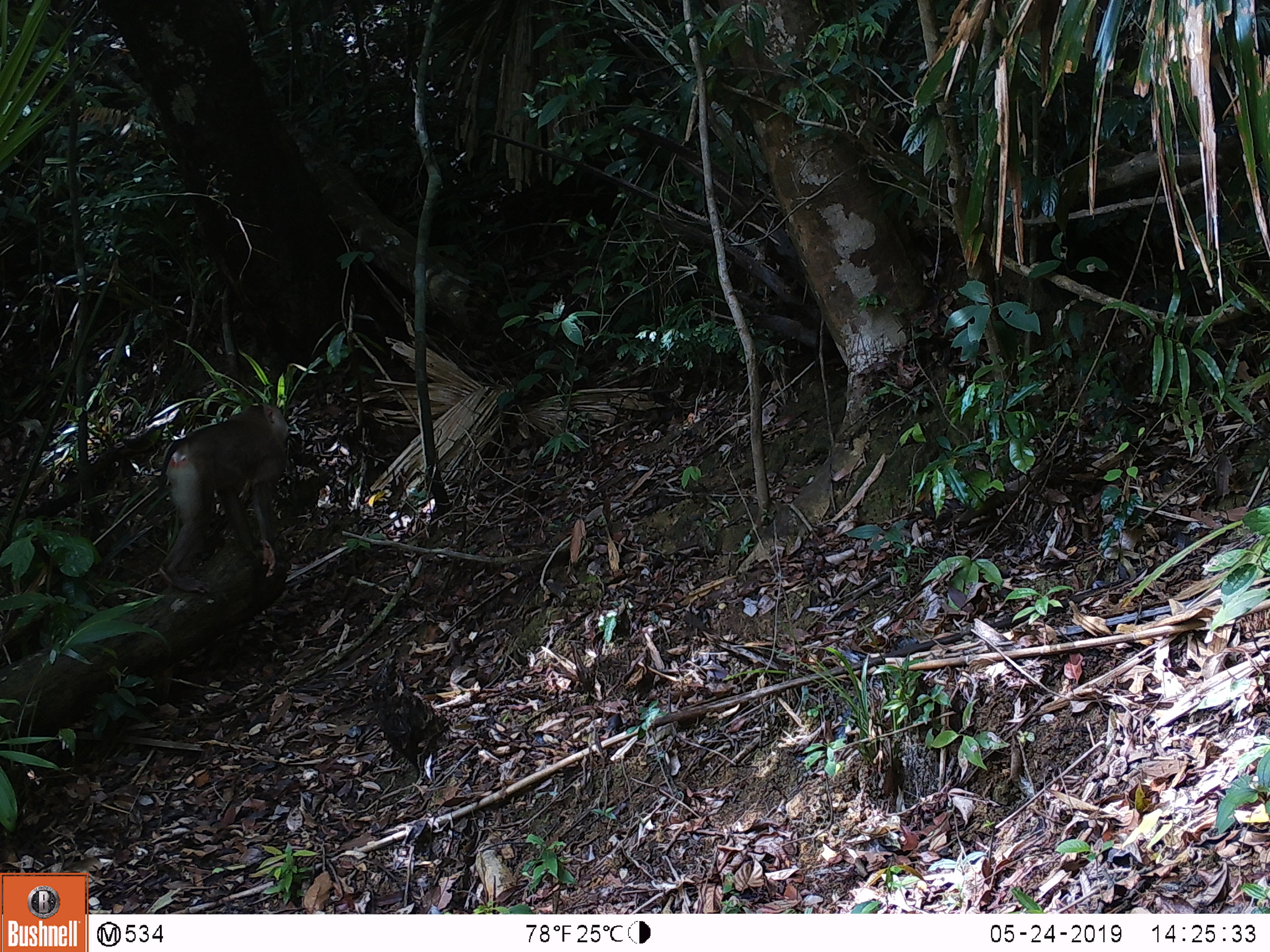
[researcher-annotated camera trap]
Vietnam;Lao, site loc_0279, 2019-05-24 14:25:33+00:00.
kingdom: Animalia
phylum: Chordata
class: Mammalia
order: Primates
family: Cercopithecidae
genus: Macaca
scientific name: Macaca nemestrina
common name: pig-tailed macaque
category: pig tailed macaque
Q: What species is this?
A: Pig tailed macaque (pig-tailed macaque) (Macaca nemestrina).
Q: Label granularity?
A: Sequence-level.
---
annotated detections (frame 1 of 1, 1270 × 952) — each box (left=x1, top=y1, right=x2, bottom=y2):
pig tailed macaque: (left=158, top=402, right=291, bottom=592)